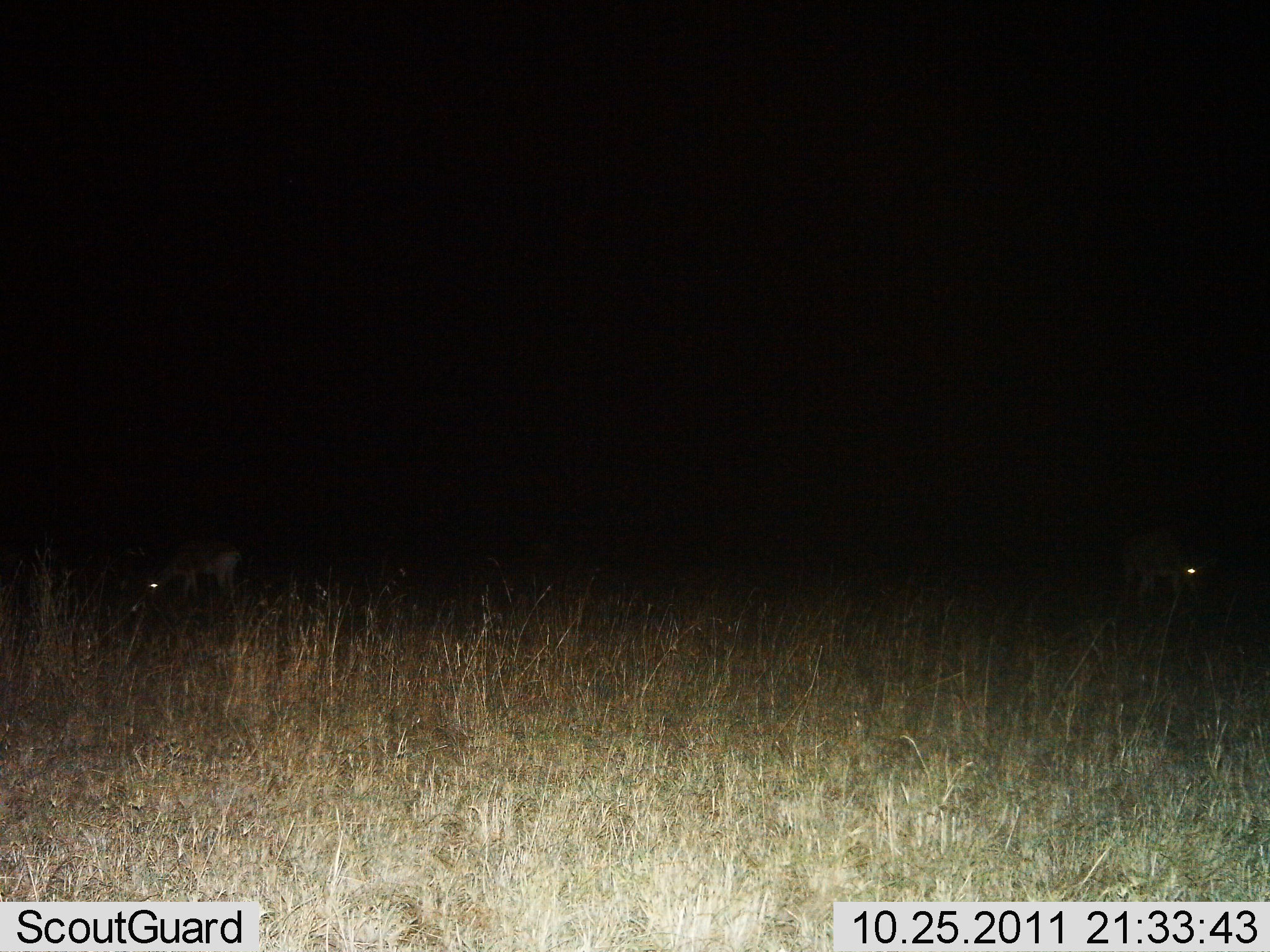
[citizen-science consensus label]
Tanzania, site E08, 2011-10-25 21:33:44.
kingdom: Animalia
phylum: Chordata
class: Mammalia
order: Artiodactyla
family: Bovidae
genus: Eudorcas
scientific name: Eudorcas thomsonii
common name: thomson's gazelle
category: gazellethomsons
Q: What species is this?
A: Gazellethomsons (thomson's gazelle) (Eudorcas thomsonii).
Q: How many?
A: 2.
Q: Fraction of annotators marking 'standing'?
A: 40%.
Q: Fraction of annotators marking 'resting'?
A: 0%.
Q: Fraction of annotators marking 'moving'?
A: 0%.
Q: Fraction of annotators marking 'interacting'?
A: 0%.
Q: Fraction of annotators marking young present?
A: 0%.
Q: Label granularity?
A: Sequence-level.